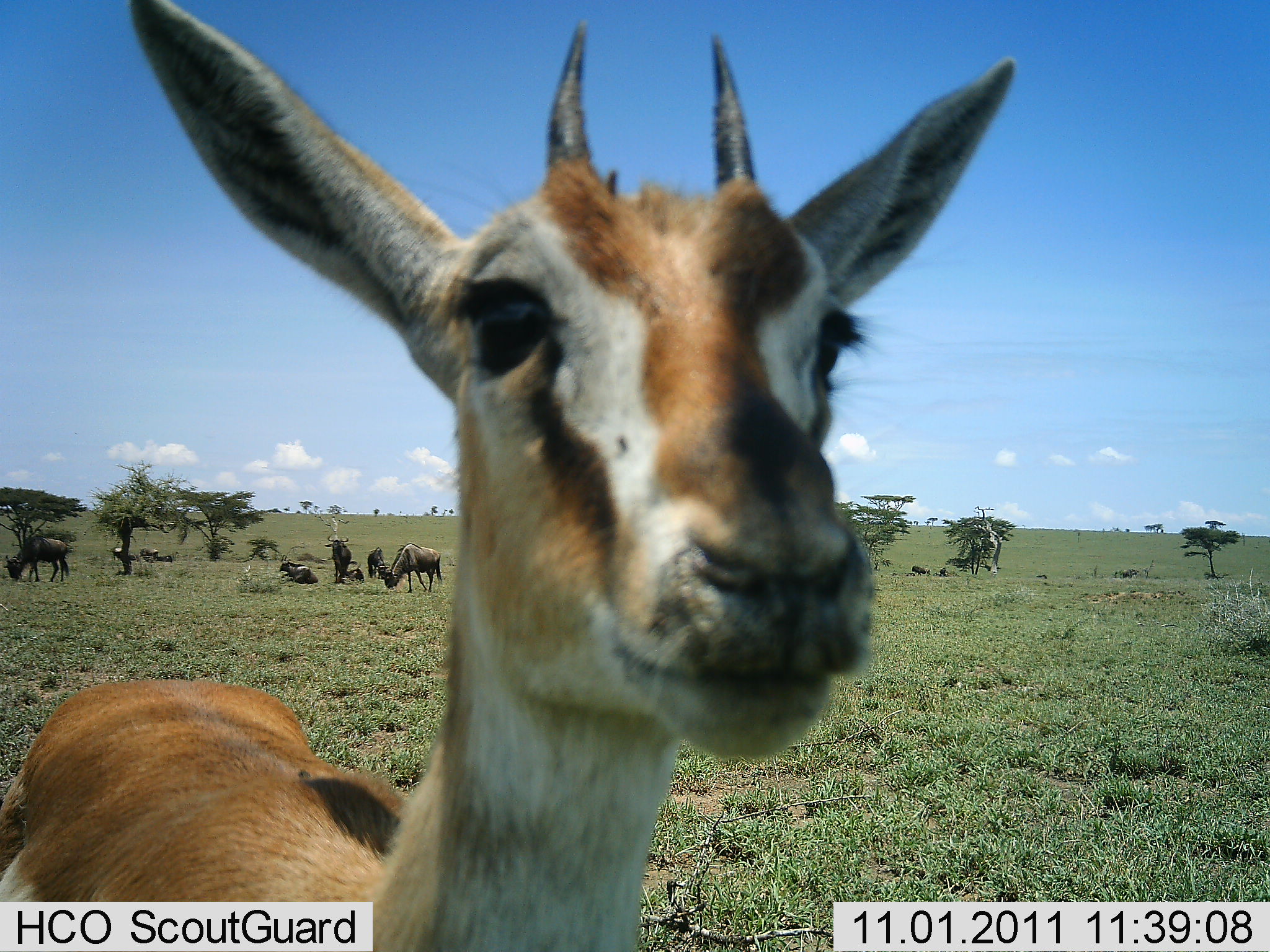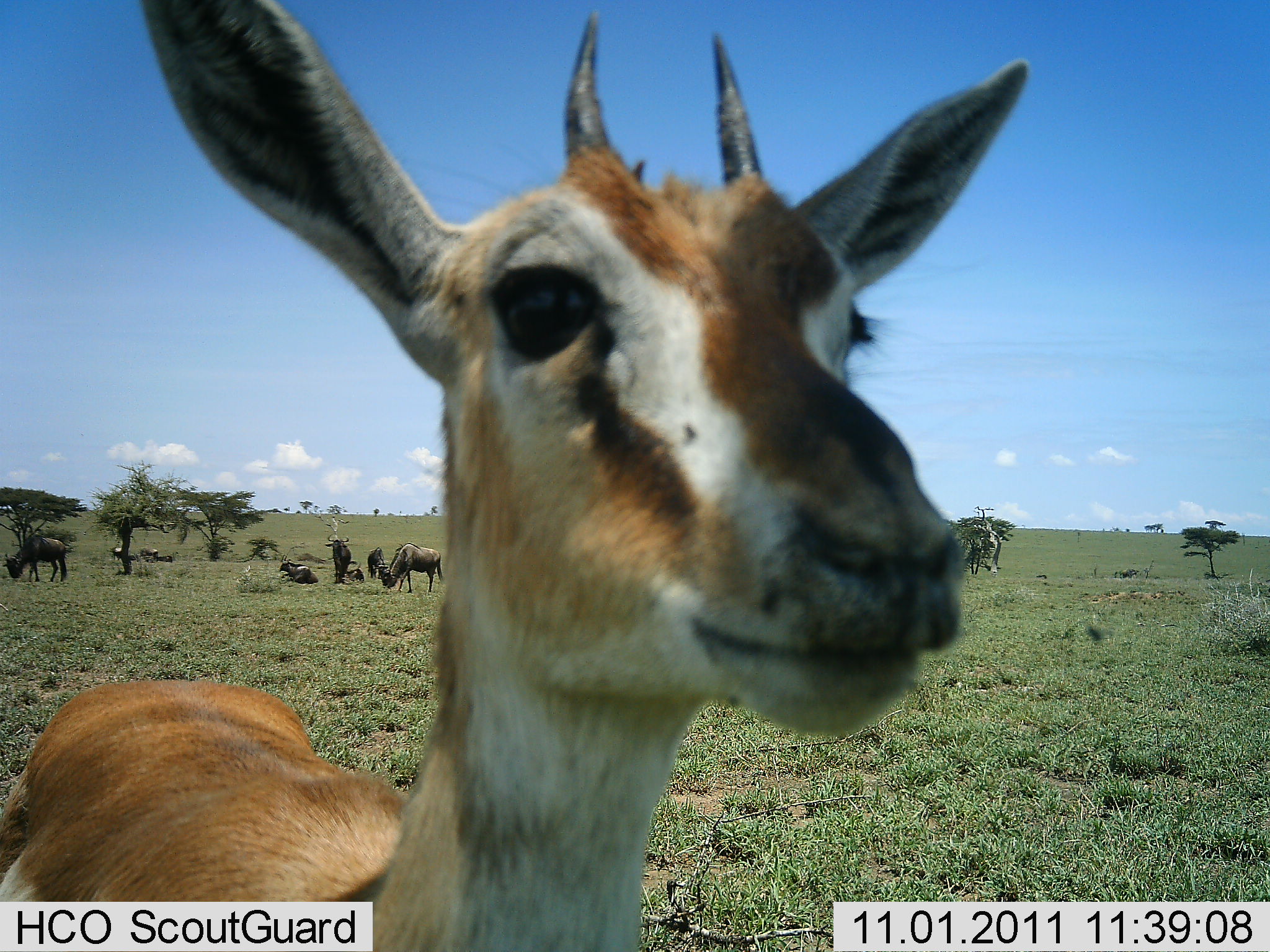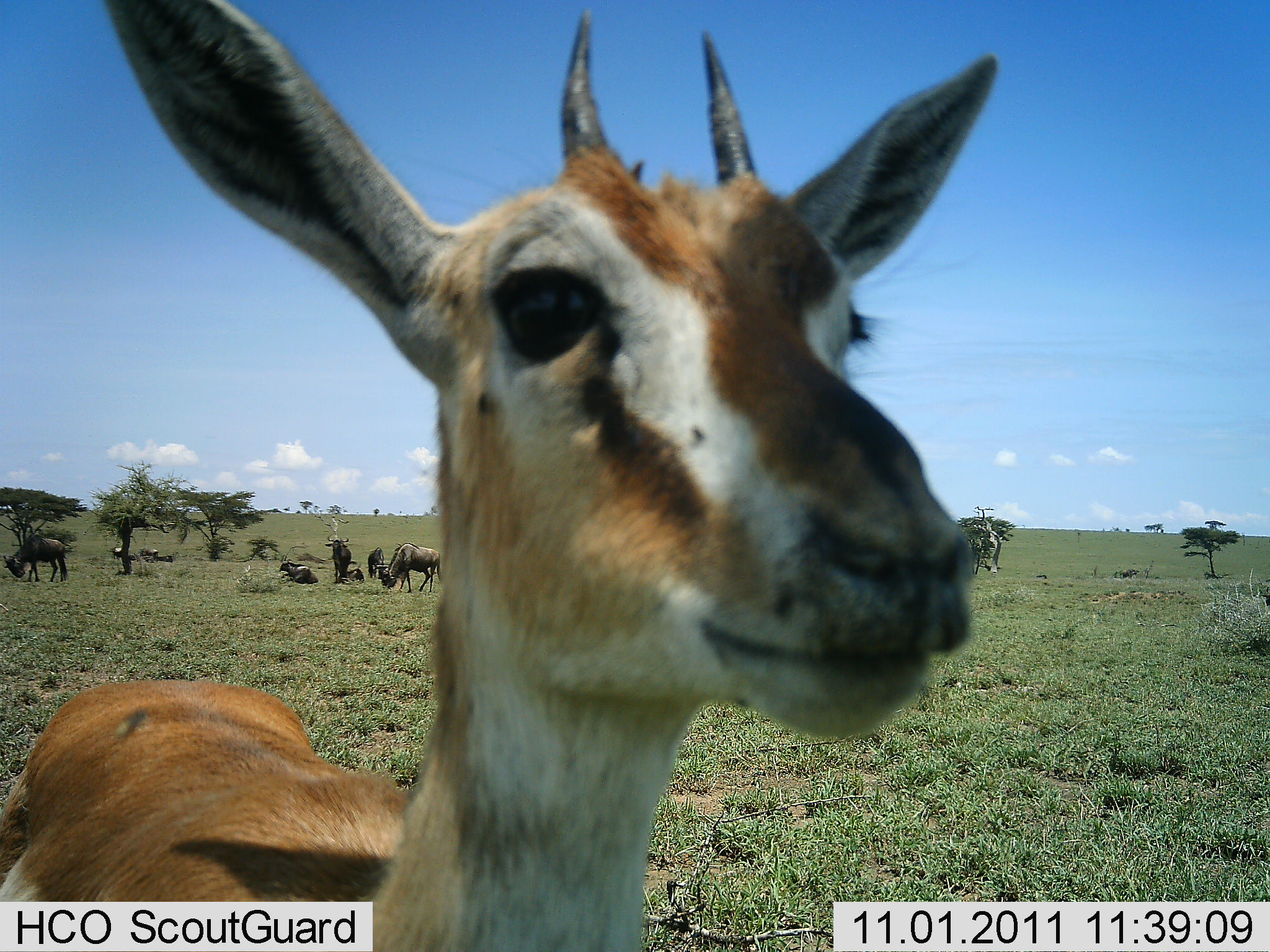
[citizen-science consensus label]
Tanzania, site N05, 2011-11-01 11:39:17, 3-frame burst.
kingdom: Animalia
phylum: Chordata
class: Mammalia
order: Artiodactyla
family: Bovidae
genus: Eudorcas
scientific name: Eudorcas thomsonii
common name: thomson's gazelle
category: gazellethomsons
Gazellethomsons (thomson's gazelle) (Eudorcas thomsonii), count 1. Behavior (volunteer vote fractions): standing 93%, resting 0%, moving 0%, interacting 20%. Young present (vote fraction): 13%. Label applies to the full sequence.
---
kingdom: Animalia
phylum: Chordata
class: Mammalia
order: Artiodactyla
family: Bovidae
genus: Connochaetes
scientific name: Connochaetes taurinus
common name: blue wildebeest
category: wildebeest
Wildebeest (blue wildebeest) (Connochaetes taurinus), count 7. Behavior (volunteer vote fractions): standing 67%, resting 83%, moving 0%, interacting 6%. Young present (vote fraction): 0%. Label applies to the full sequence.